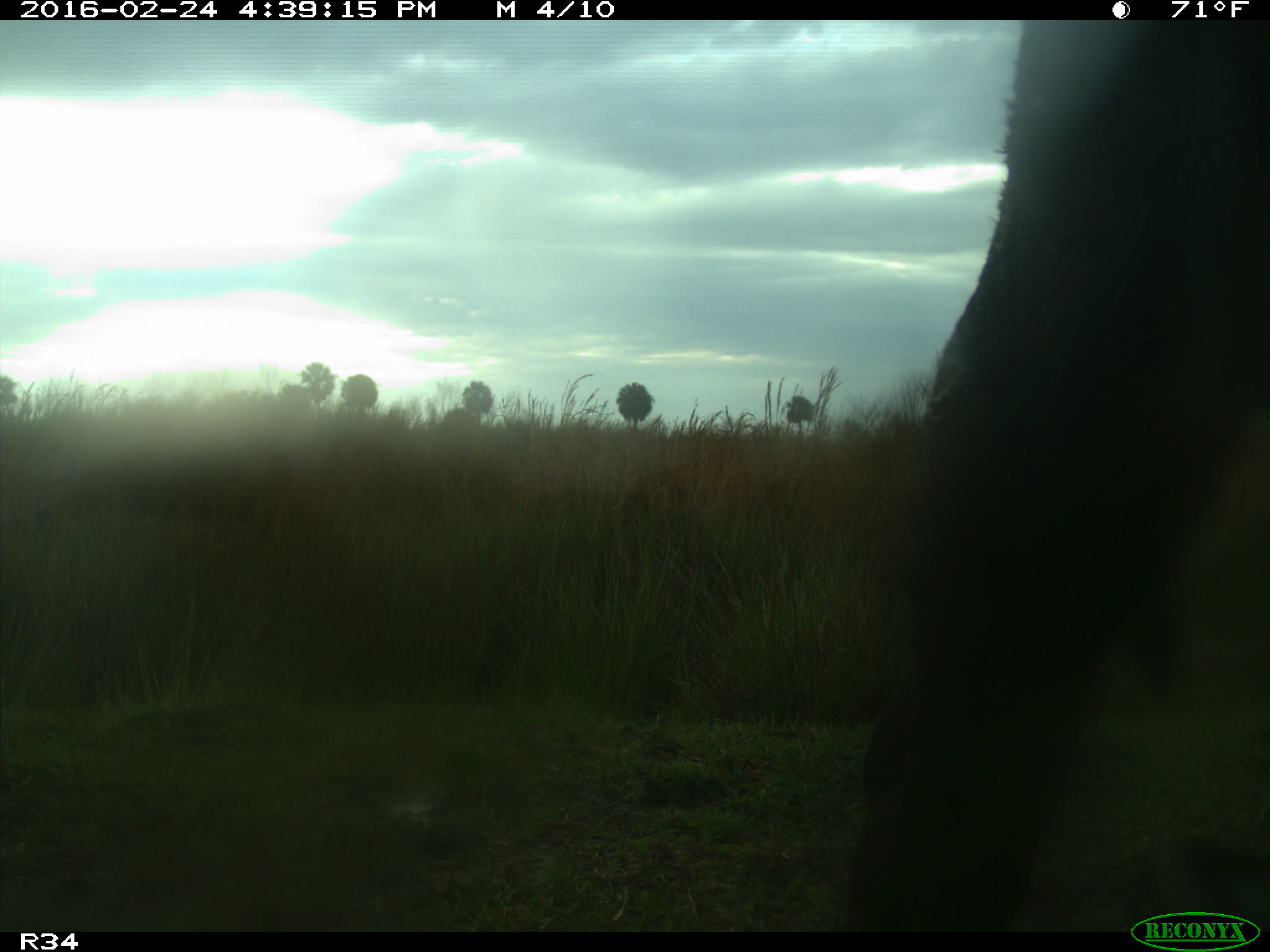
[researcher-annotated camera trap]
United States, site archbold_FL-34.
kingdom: Animalia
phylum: Chordata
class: Mammalia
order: Artiodactyla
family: Bovidae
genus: Bos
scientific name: Bos taurus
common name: domestic cow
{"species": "Bos taurus (domestic cow)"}